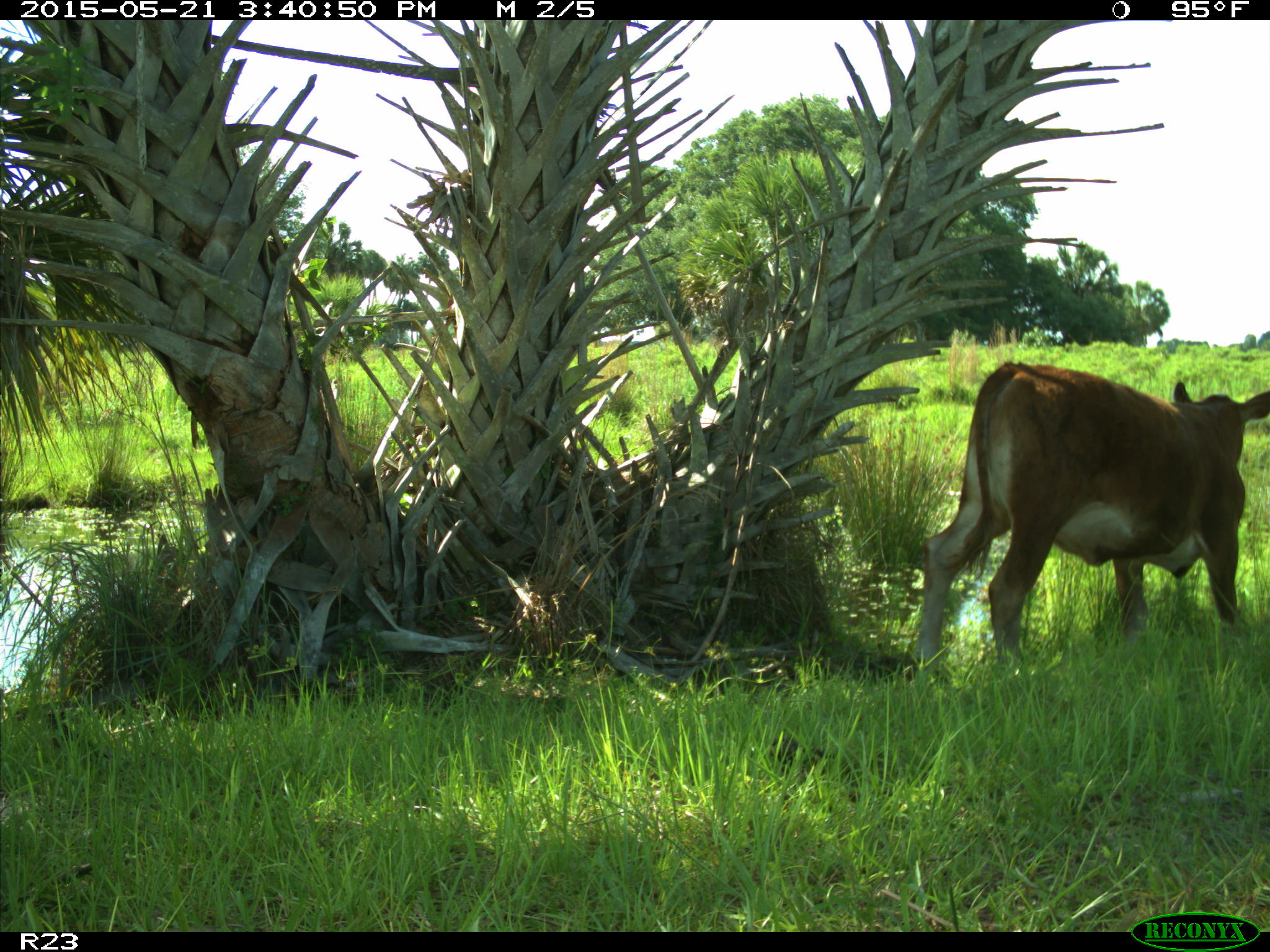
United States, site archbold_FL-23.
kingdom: Animalia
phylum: Chordata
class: Mammalia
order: Artiodactyla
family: Bovidae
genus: Bos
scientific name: Bos taurus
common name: domestic cow